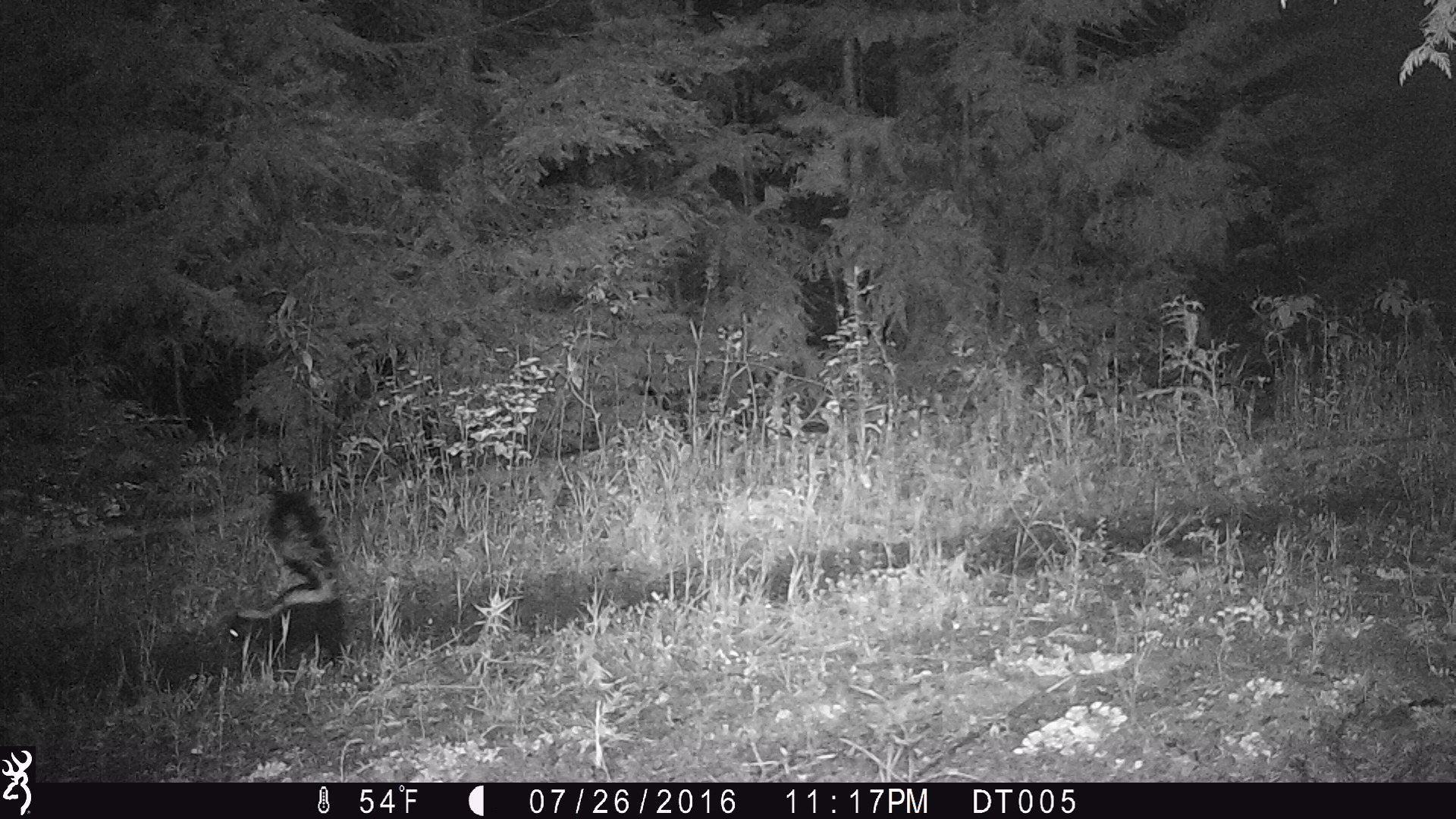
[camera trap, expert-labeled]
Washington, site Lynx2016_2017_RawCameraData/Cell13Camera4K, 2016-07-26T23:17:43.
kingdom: Animalia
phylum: Chordata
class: Mammalia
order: Carnivora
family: Mephitidae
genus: Mephitis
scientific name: Mephitis mephitis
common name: striped skunk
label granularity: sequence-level